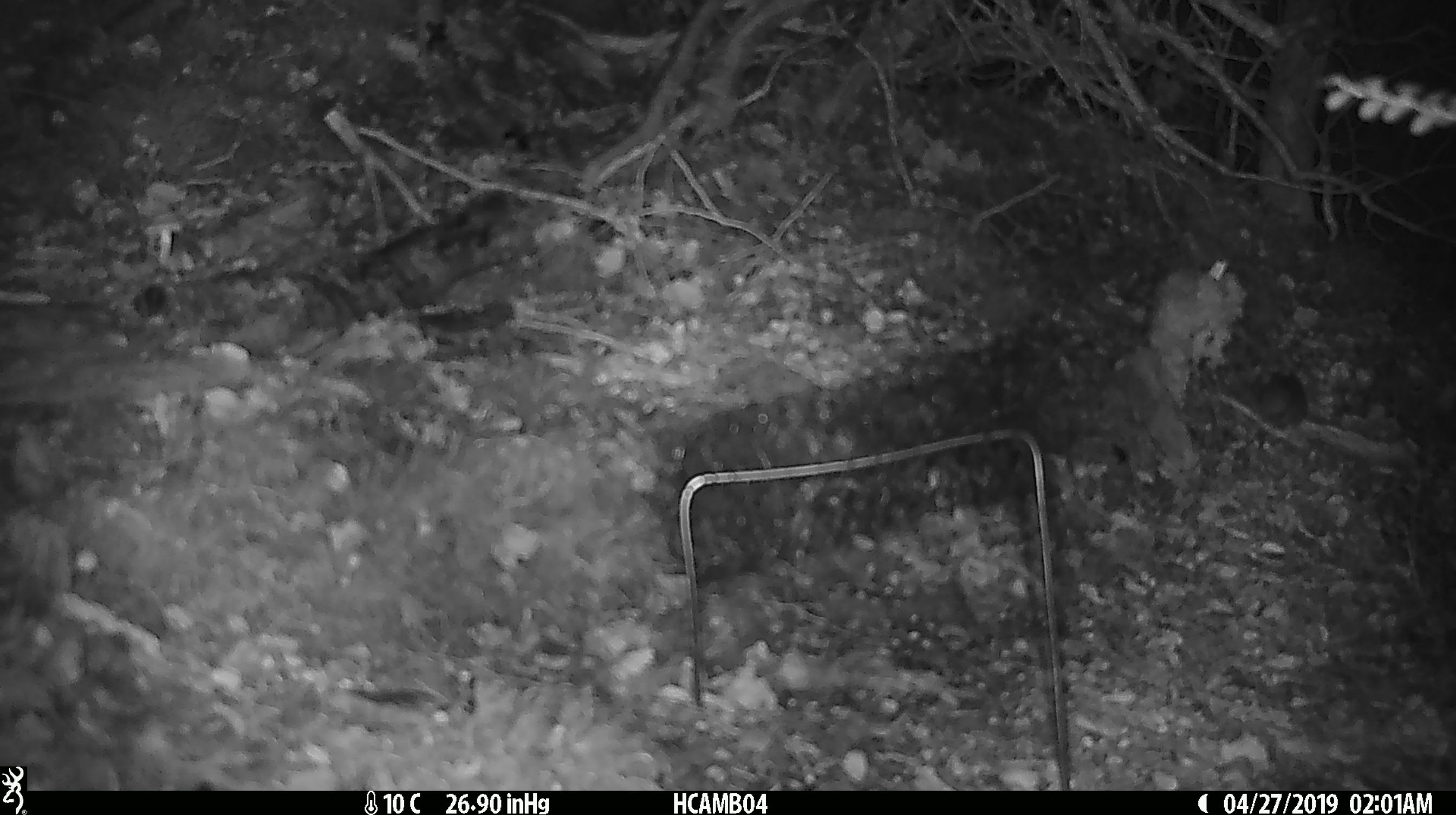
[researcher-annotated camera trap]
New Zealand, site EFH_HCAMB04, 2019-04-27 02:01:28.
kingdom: Animalia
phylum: Chordata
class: Mammalia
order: Rodentia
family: Muridae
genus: Mus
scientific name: Mus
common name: mouse